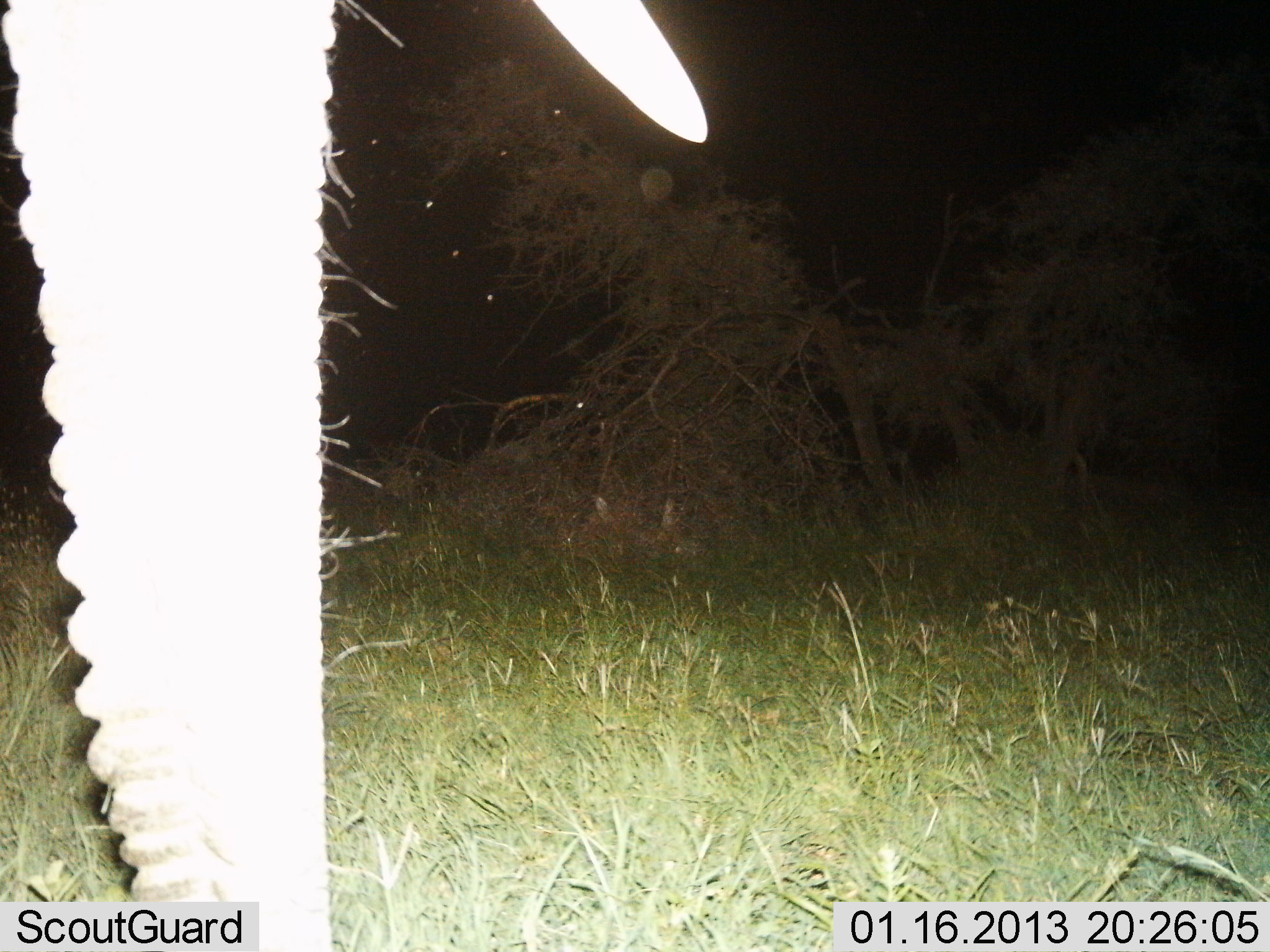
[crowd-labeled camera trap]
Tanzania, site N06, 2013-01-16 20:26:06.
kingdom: Animalia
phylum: Chordata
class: Mammalia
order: Proboscidea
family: Elephantidae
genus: Loxodonta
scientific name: Loxodonta africana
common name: african bush elephant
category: elephant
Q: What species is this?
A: Elephant (african bush elephant) (Loxodonta africana).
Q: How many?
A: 1.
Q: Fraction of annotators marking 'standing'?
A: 90%.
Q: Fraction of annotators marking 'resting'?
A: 0%.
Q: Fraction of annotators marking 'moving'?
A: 5%.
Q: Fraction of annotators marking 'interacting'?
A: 0%.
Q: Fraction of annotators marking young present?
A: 0%.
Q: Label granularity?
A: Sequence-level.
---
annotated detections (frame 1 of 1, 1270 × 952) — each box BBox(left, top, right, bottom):
animal: BBox(1, 1, 708, 952)